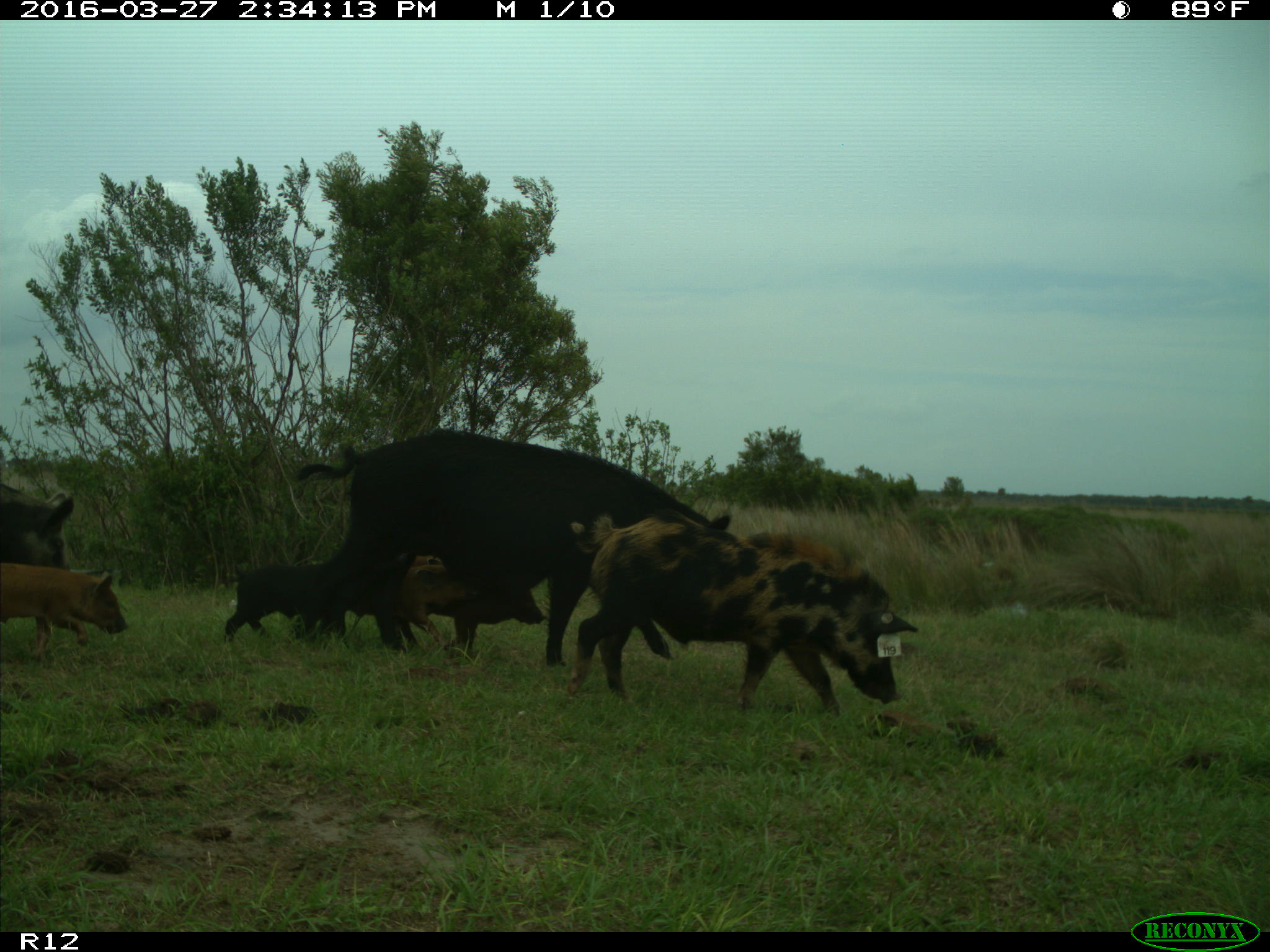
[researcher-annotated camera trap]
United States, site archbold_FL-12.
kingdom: Animalia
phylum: Chordata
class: Mammalia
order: Artiodactyla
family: Suidae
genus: Sus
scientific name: Sus scrofa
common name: wild boar